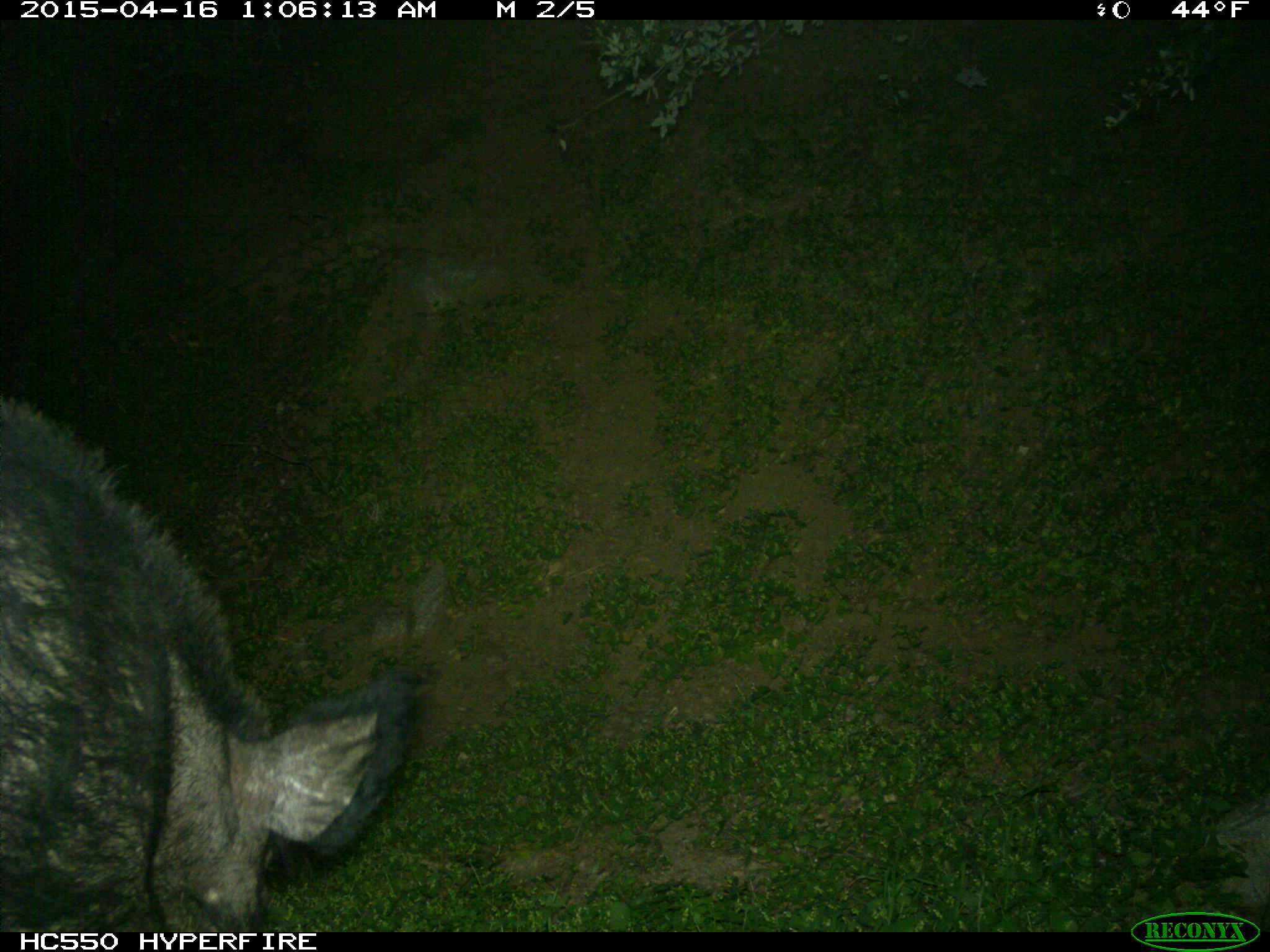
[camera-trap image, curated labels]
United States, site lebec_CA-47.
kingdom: Animalia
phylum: Chordata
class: Mammalia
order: Artiodactyla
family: Suidae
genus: Sus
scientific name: Sus scrofa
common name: wild boar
Sus scrofa (wild boar).